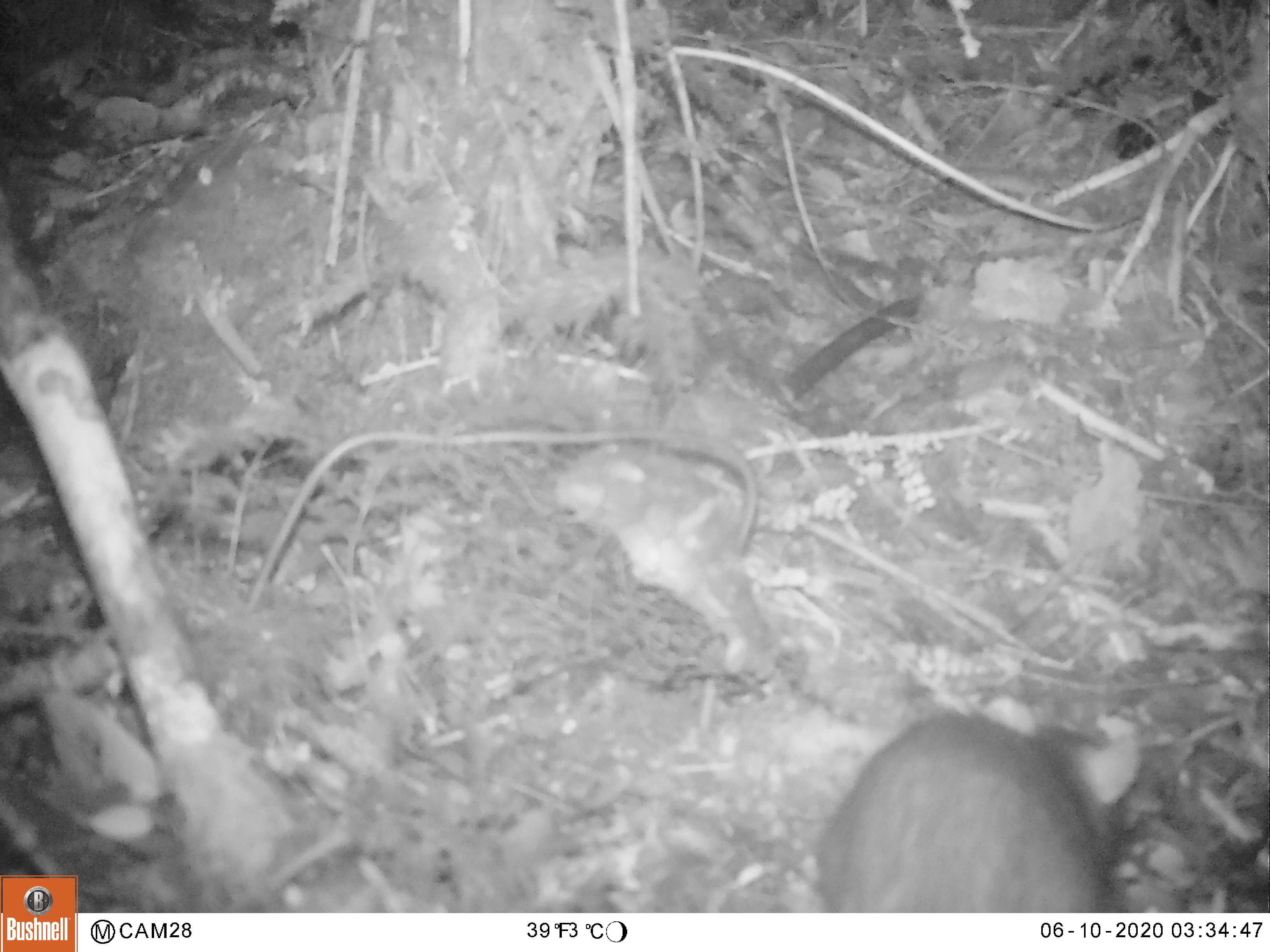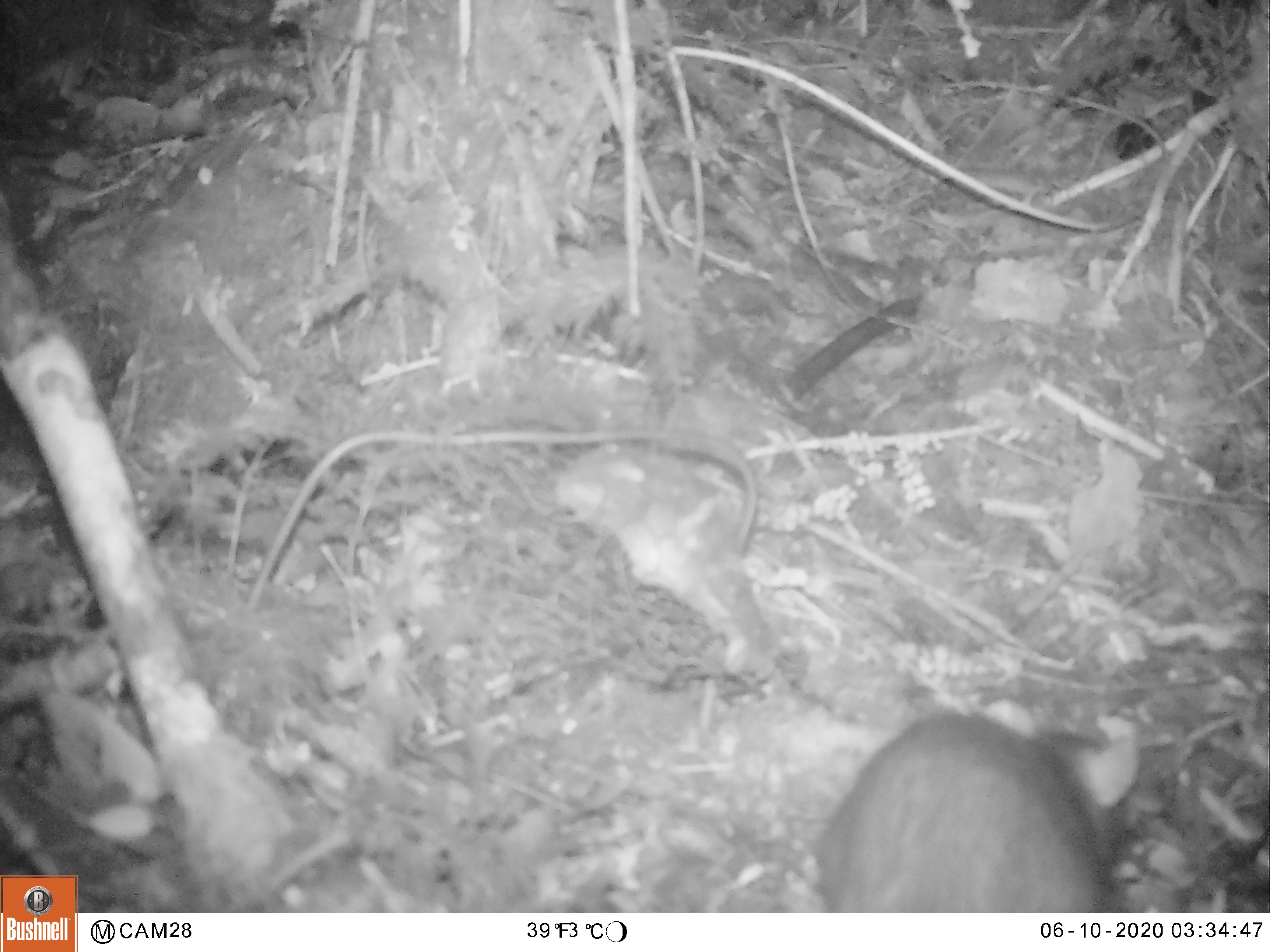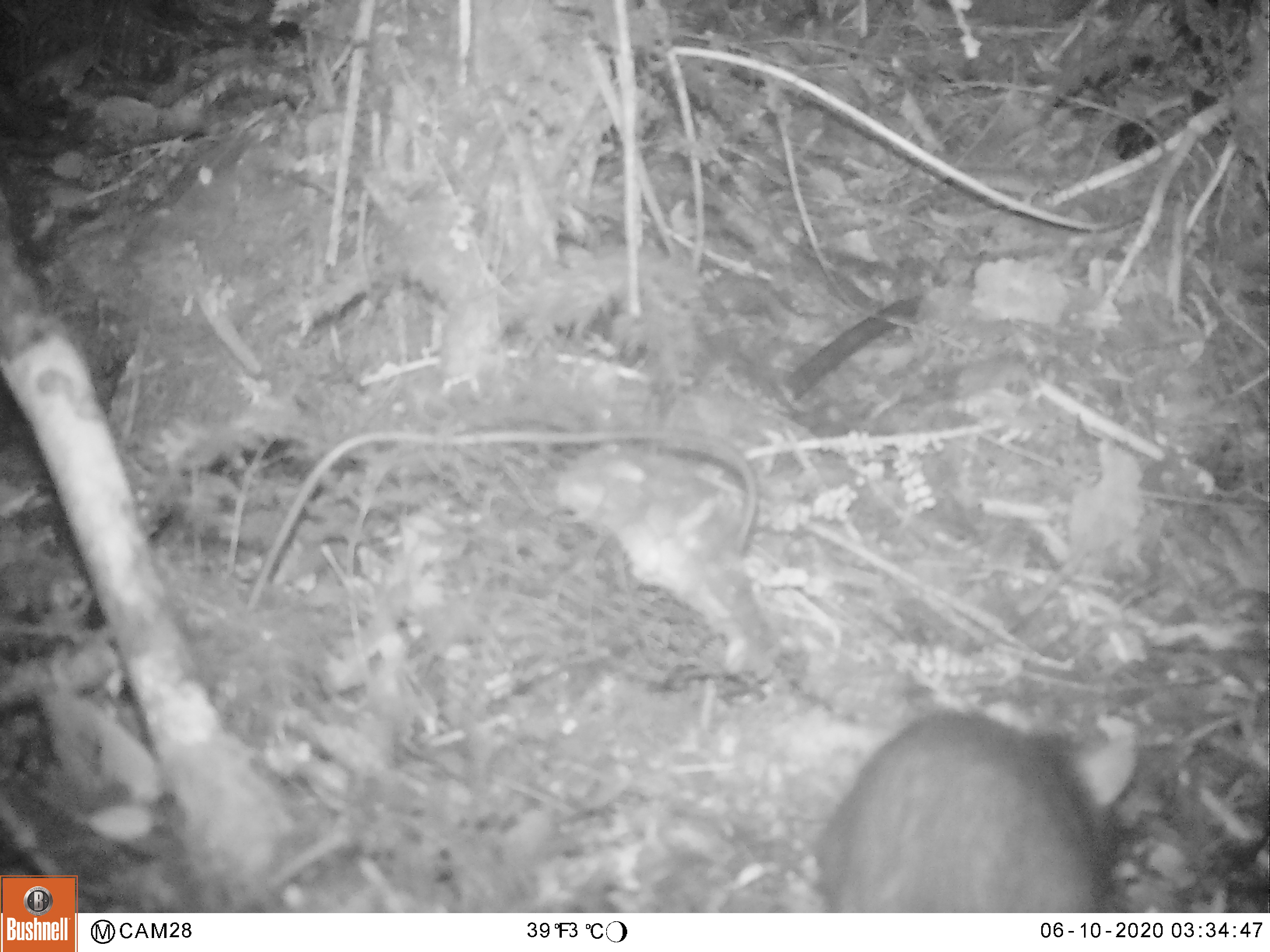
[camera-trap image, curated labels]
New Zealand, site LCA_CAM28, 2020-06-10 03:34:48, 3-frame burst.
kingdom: Animalia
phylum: Chordata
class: Mammalia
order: Rodentia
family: Muridae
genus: Rattus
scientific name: Rattus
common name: rat